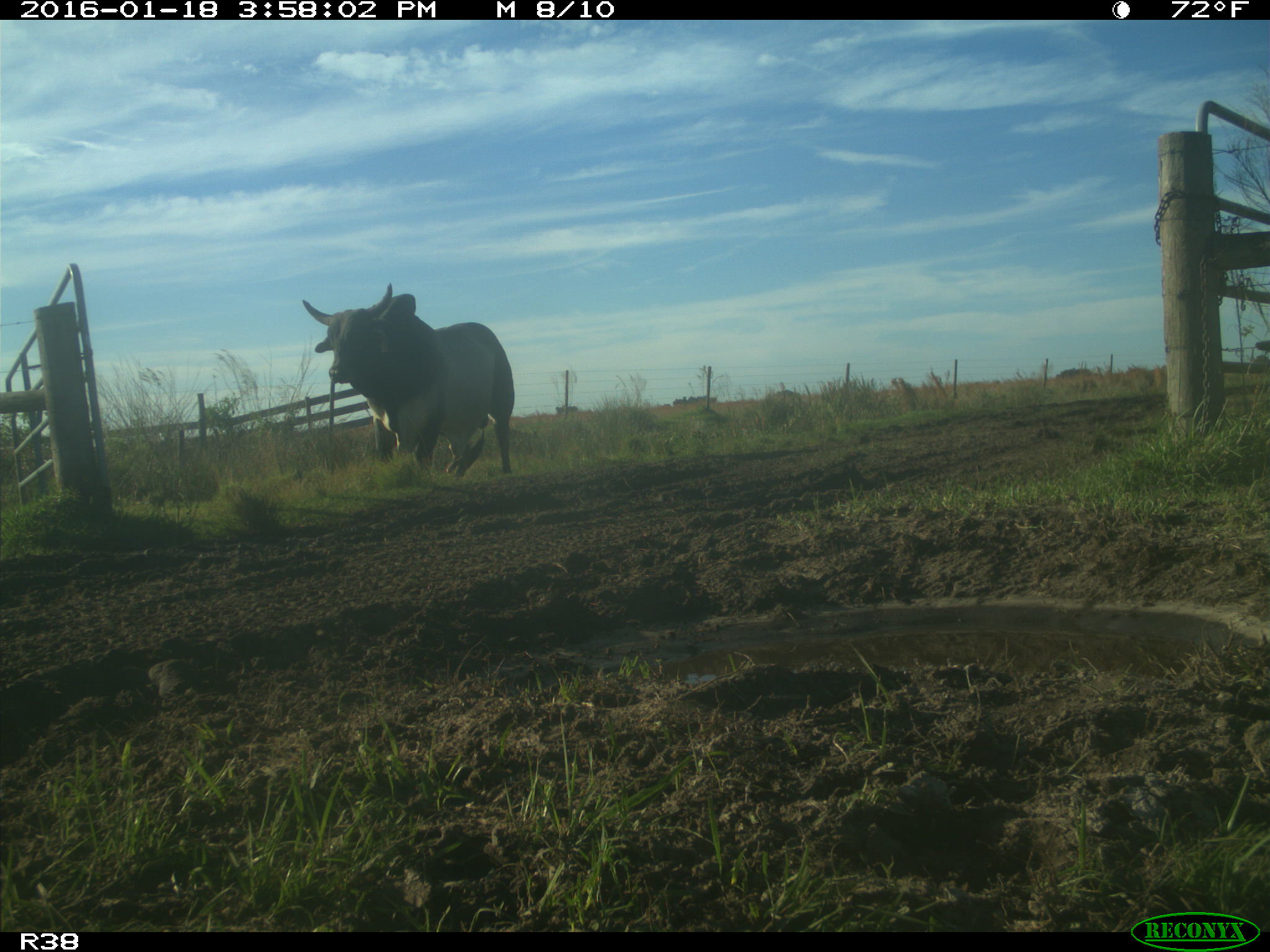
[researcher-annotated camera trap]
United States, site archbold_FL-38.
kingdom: Animalia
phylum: Chordata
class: Mammalia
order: Artiodactyla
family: Bovidae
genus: Bos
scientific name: Bos taurus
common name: domestic cow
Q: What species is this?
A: Bos taurus (domestic cow).